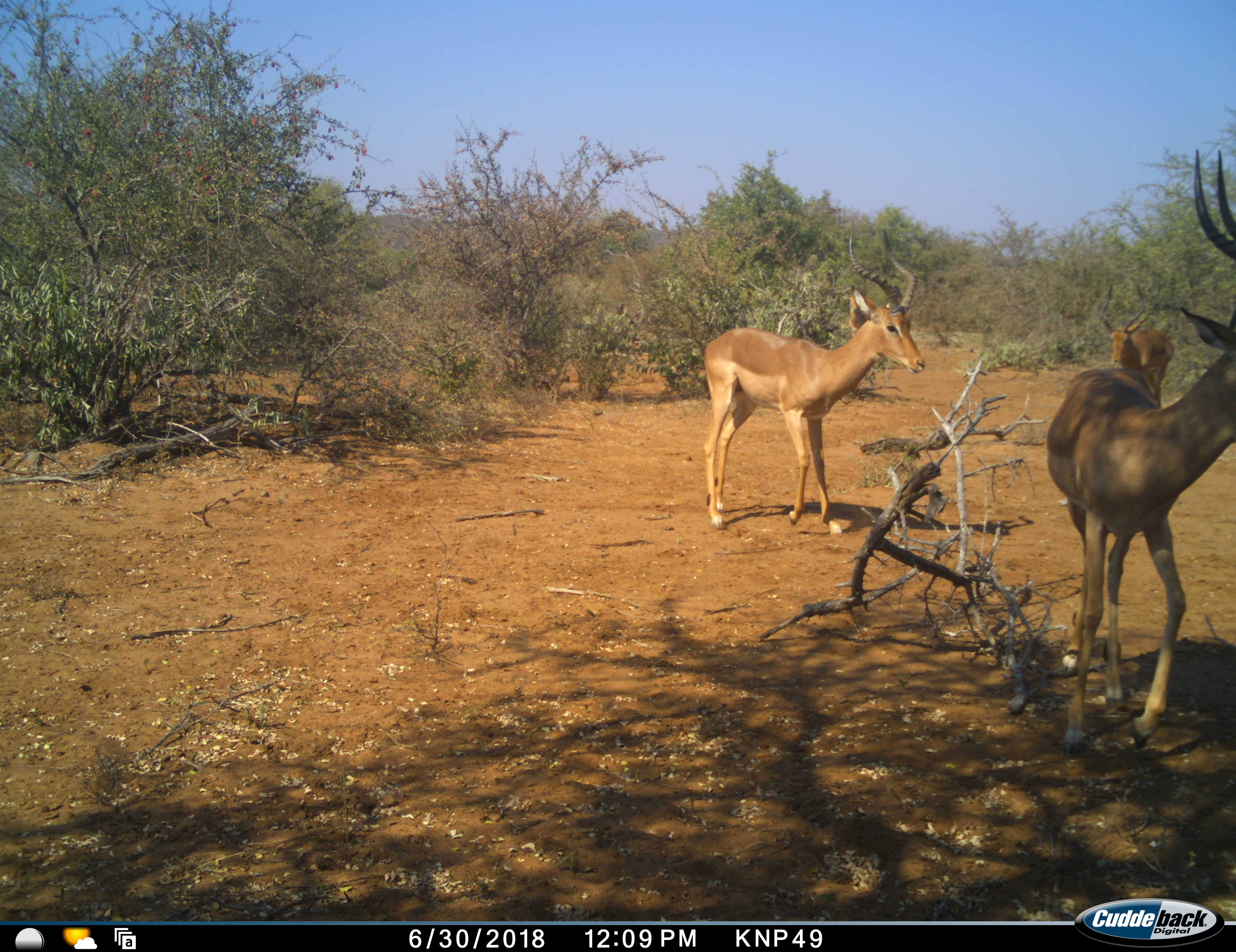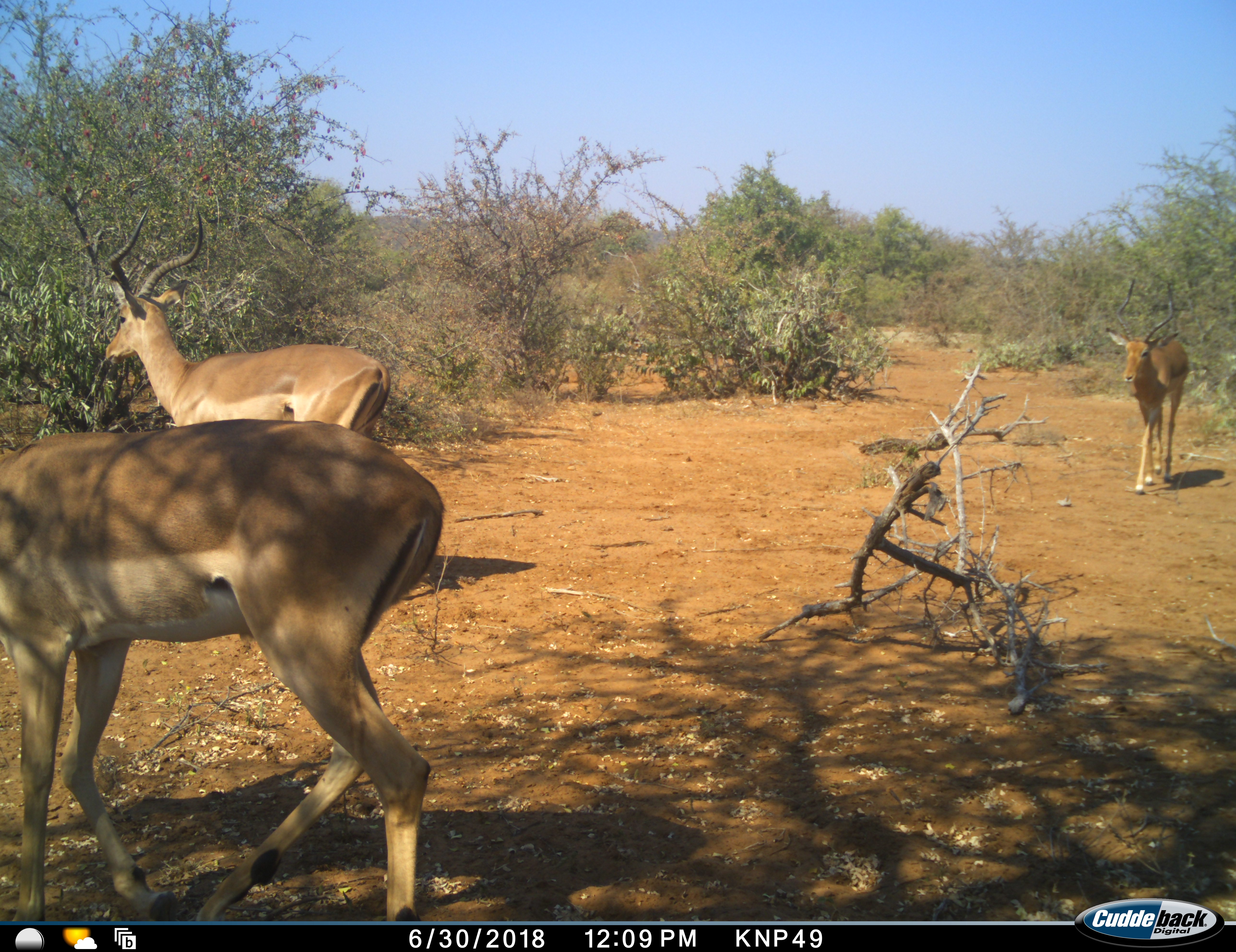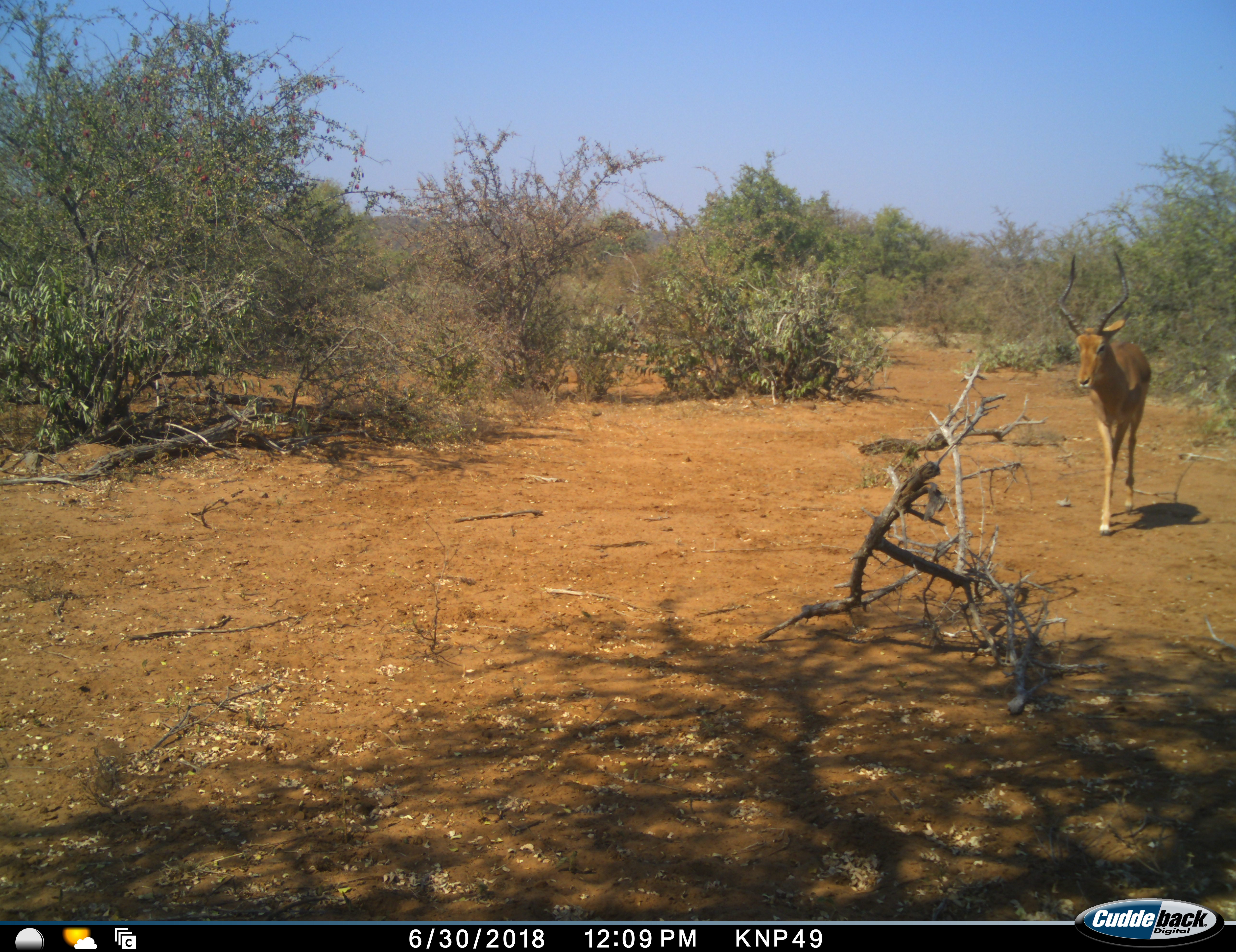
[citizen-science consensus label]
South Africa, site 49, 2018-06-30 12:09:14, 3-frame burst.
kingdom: Animalia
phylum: Chordata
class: Mammalia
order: Artiodactyla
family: Bovidae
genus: Aepyceros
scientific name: Aepyceros melampus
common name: impala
Impala (Aepyceros melampus), count 3. Behavior (volunteer vote fractions): standing 0%, resting 0%, moving 100%, interacting 0%. Young present (vote fraction): 0%. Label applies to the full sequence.